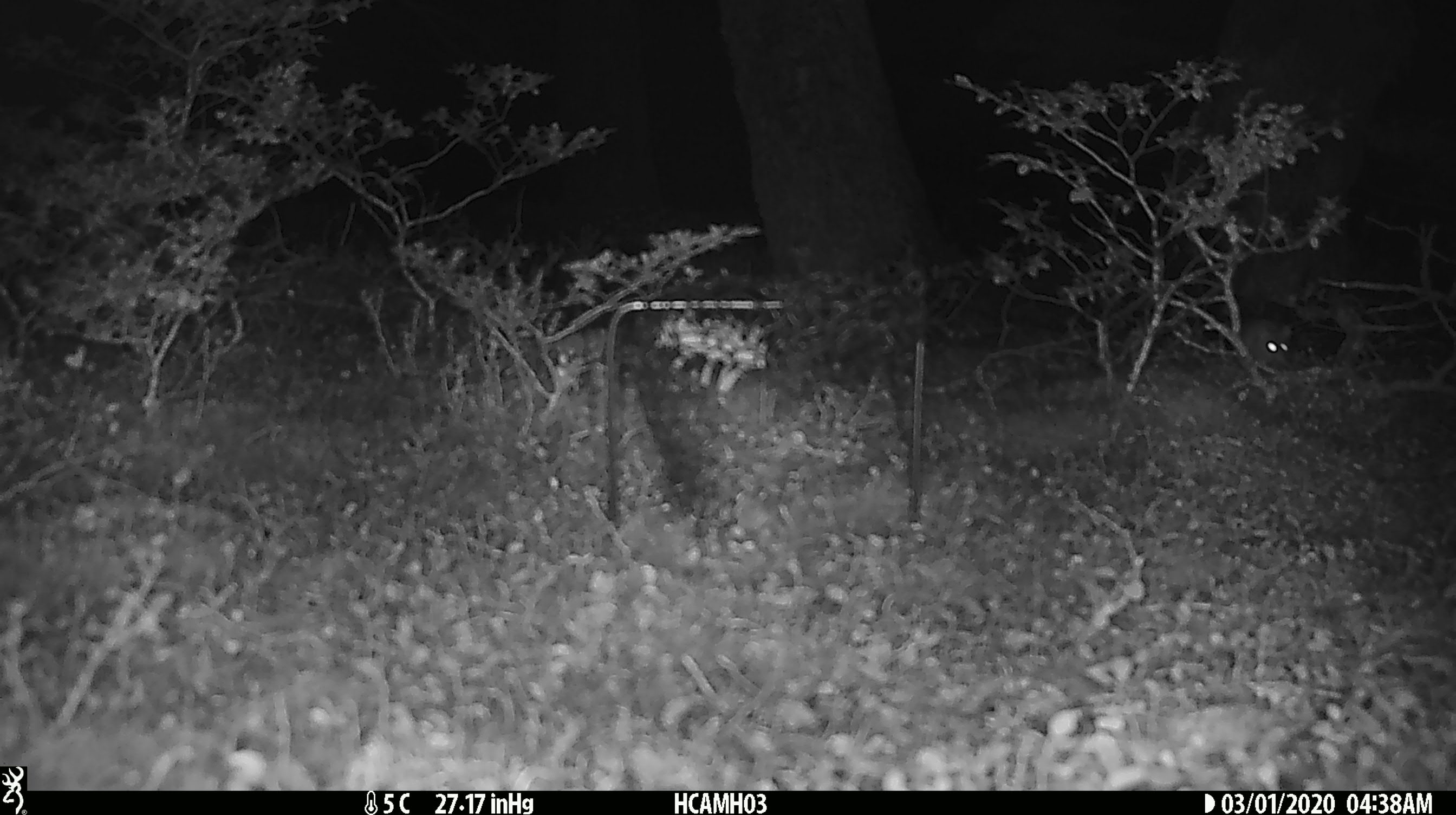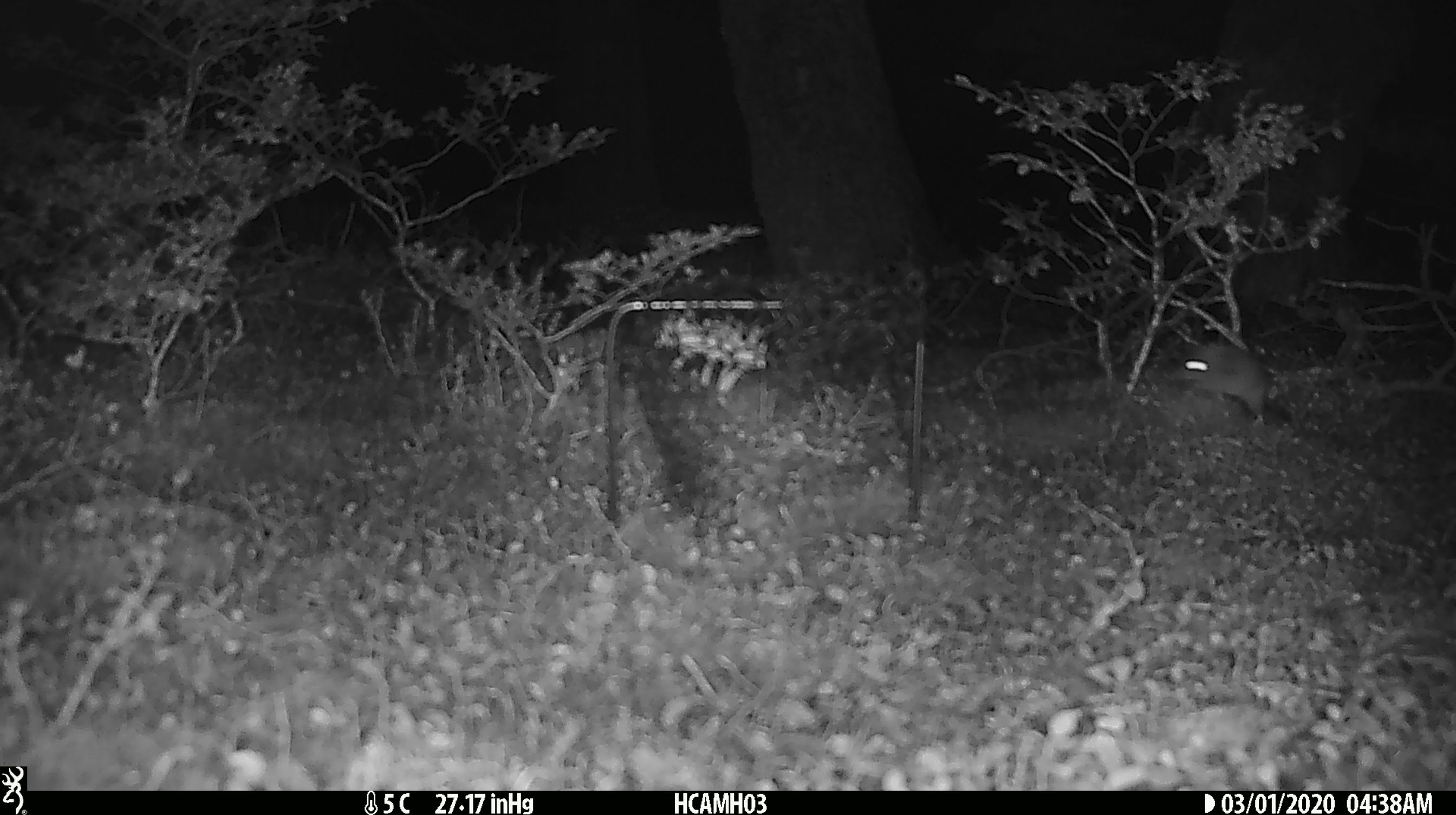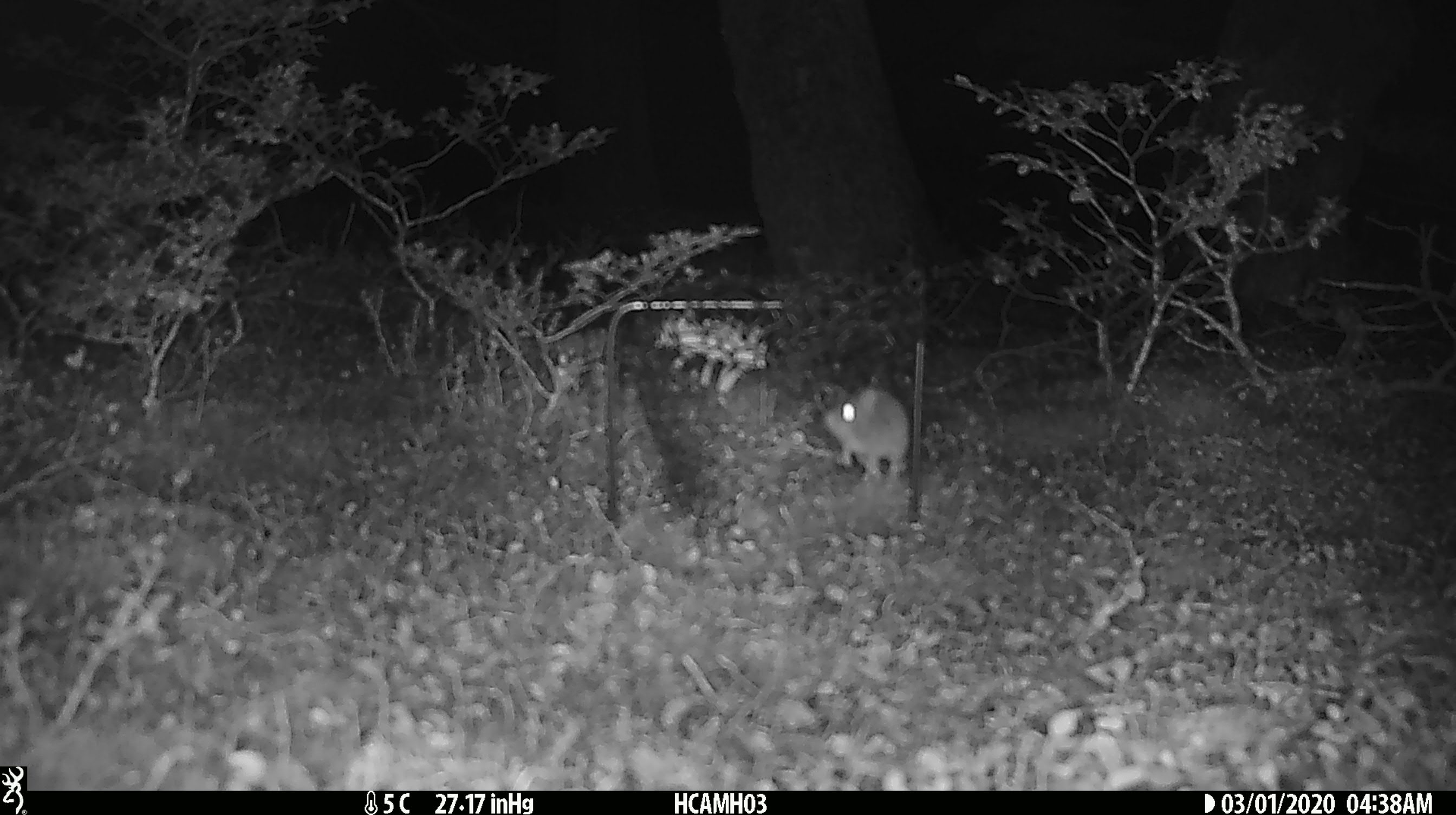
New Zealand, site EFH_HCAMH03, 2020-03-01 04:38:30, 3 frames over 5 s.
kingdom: Animalia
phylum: Chordata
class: Mammalia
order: Rodentia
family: Muridae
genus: Mus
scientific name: Mus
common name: mouse